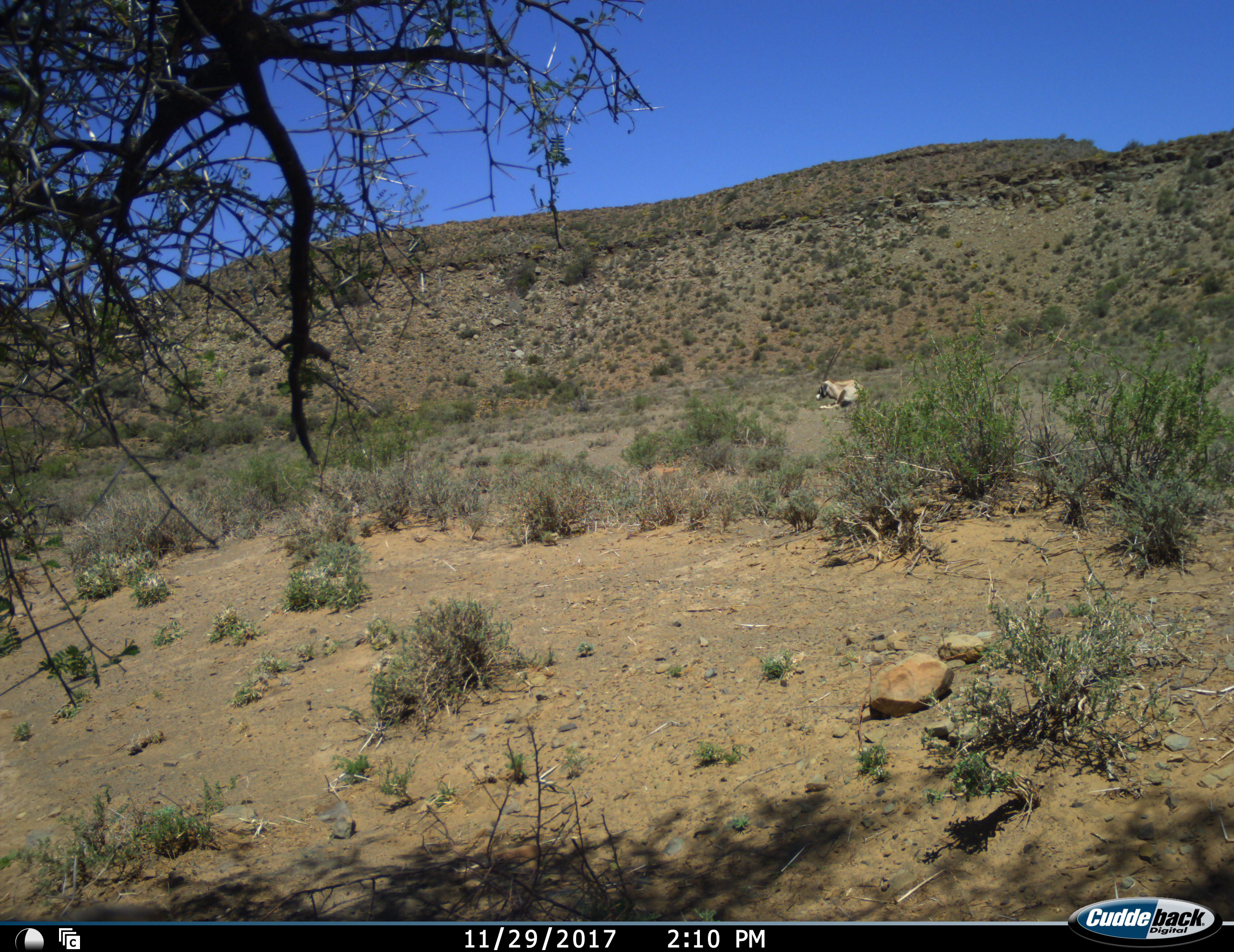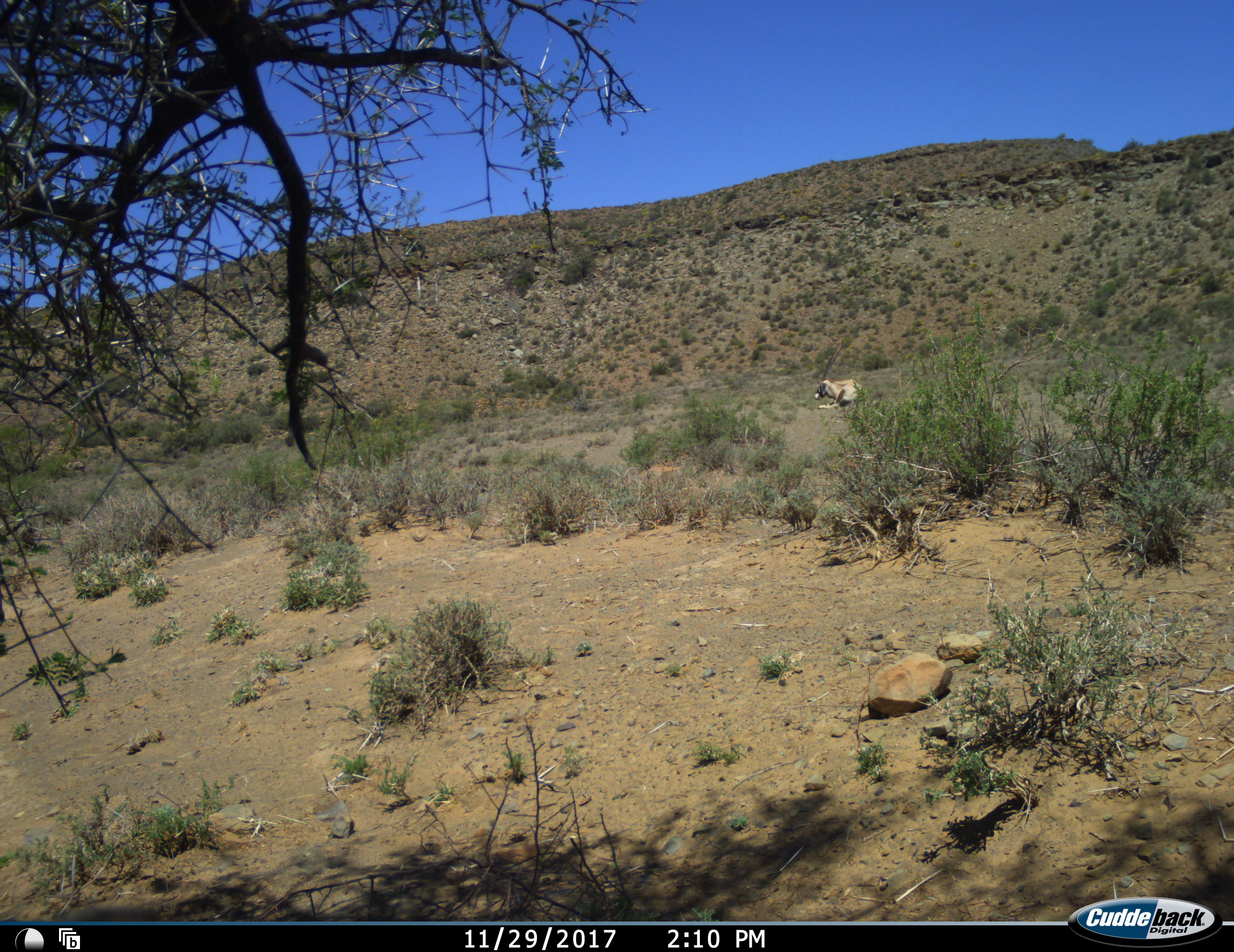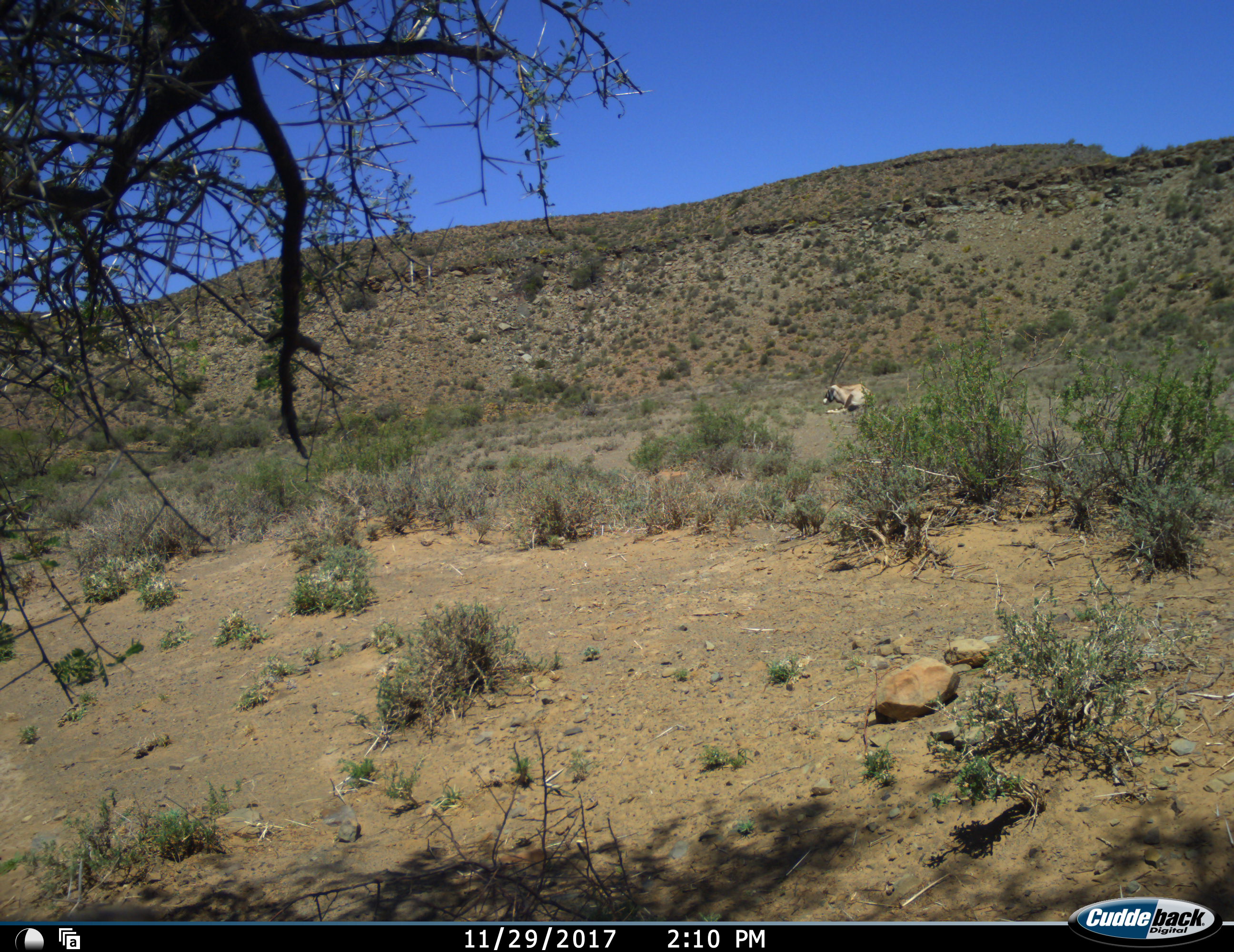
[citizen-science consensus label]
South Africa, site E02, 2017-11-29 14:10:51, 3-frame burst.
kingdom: Animalia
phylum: Chordata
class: Mammalia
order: Artiodactyla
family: Bovidae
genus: Oryx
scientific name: Oryx gazella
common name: gemsbok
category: gemsbokoryx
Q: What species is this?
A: Gemsbokoryx (gemsbok) (Oryx gazella).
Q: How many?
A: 1.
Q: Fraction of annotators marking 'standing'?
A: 22%.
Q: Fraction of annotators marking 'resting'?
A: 78%.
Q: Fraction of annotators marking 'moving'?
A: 11%.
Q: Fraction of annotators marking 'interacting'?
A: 0%.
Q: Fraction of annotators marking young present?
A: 0%.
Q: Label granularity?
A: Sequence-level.